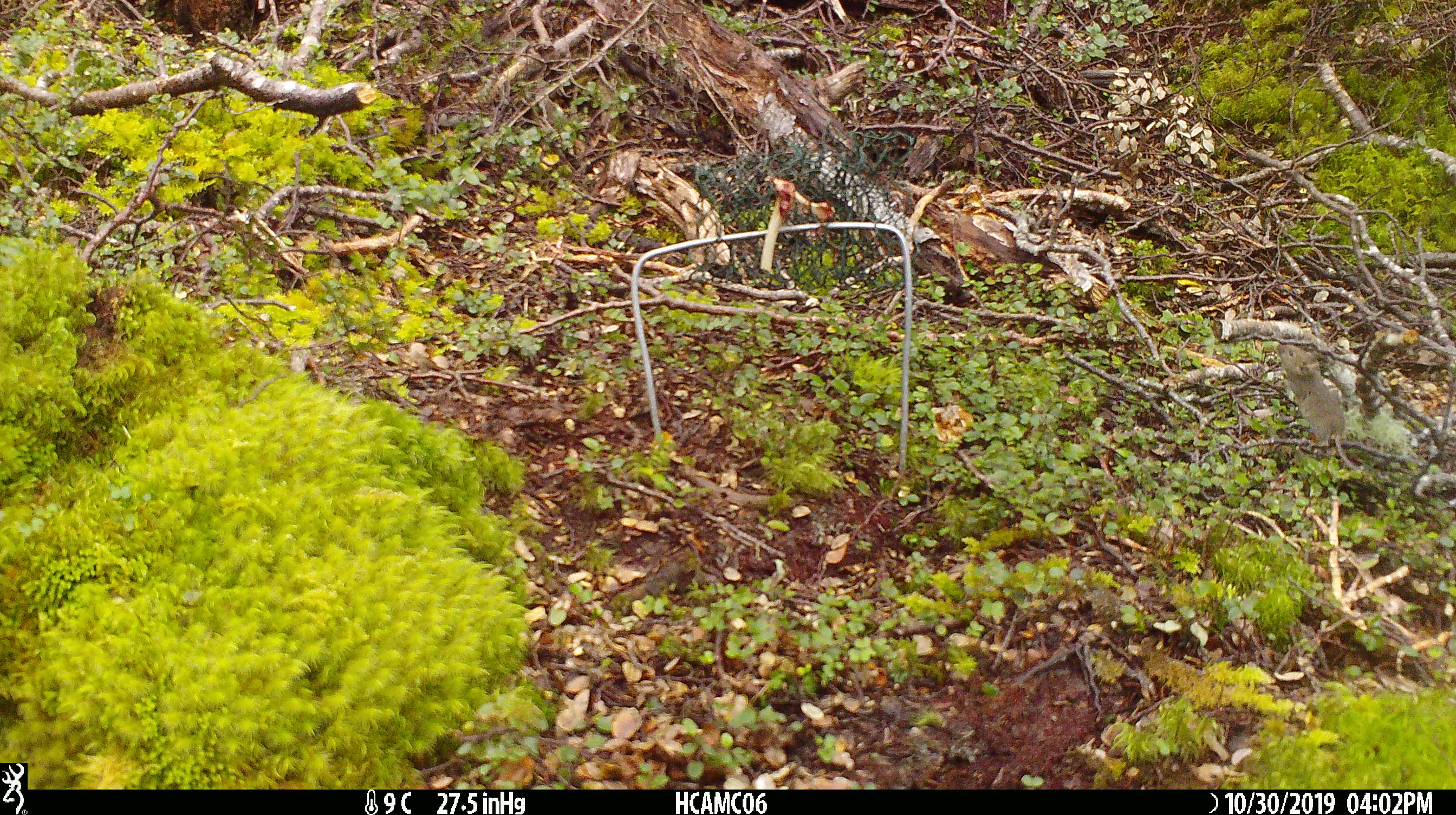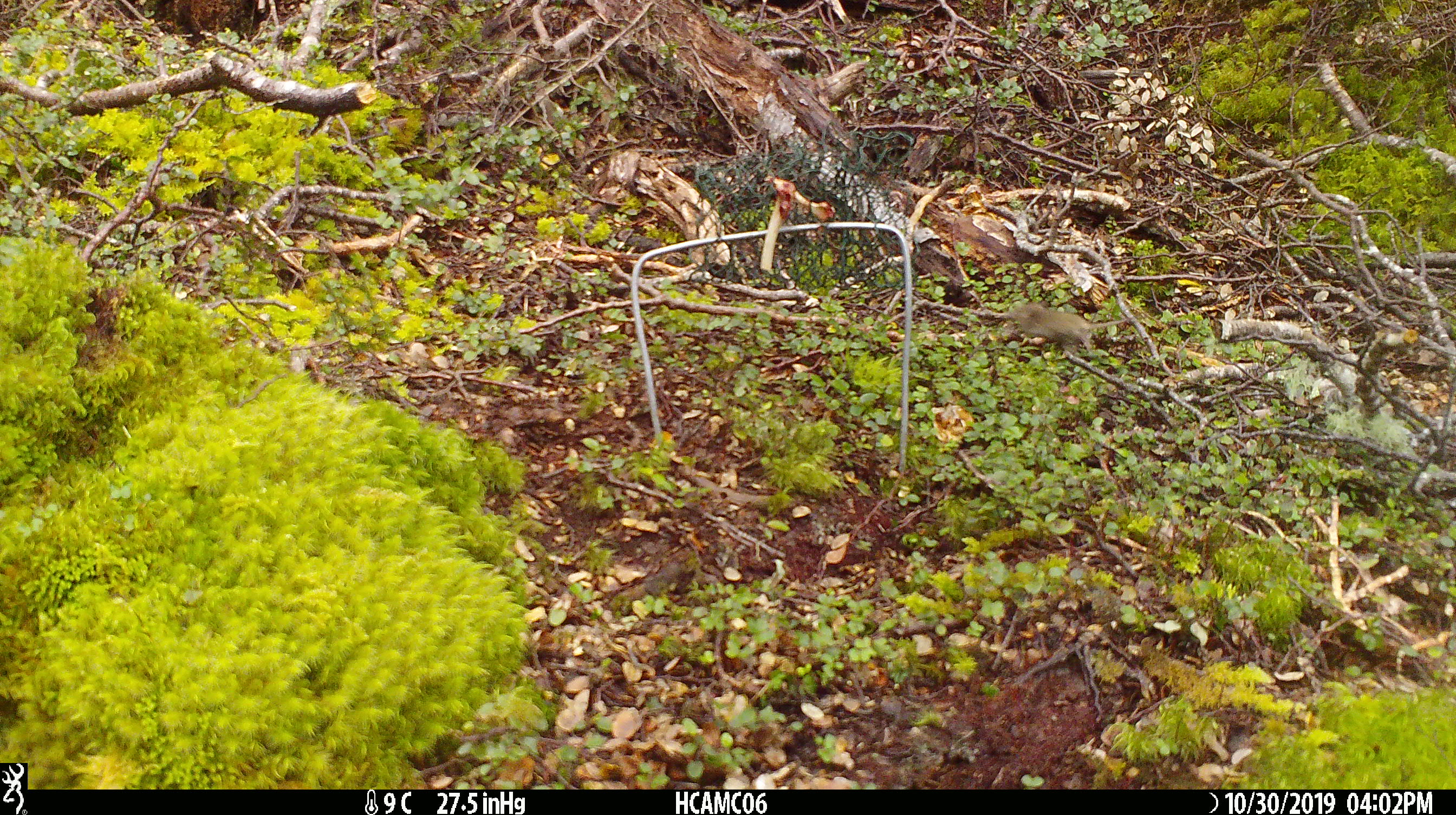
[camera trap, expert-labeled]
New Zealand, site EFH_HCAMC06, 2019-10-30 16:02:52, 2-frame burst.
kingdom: Animalia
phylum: Chordata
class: Mammalia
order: Rodentia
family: Muridae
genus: Mus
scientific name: Mus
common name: mouse